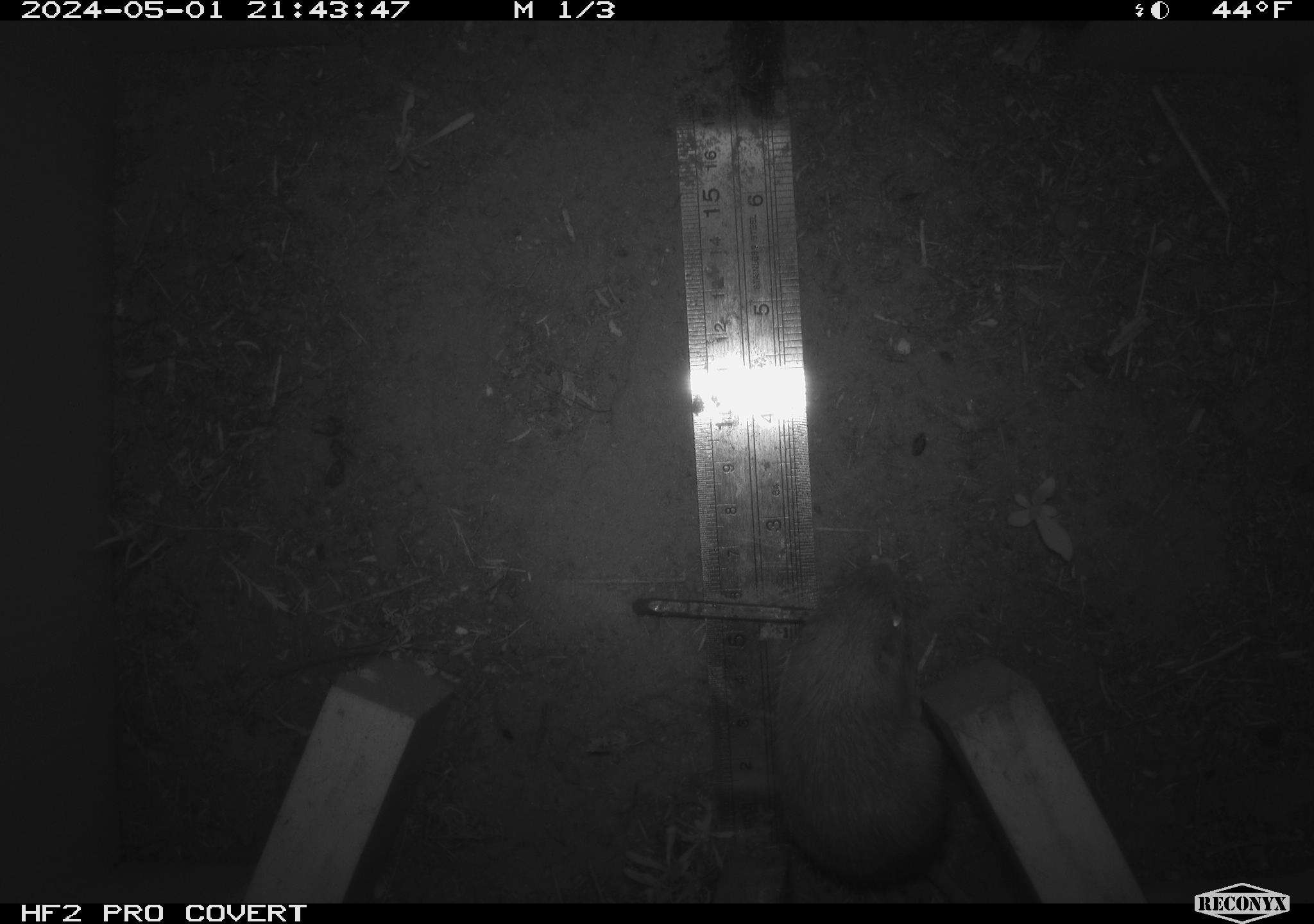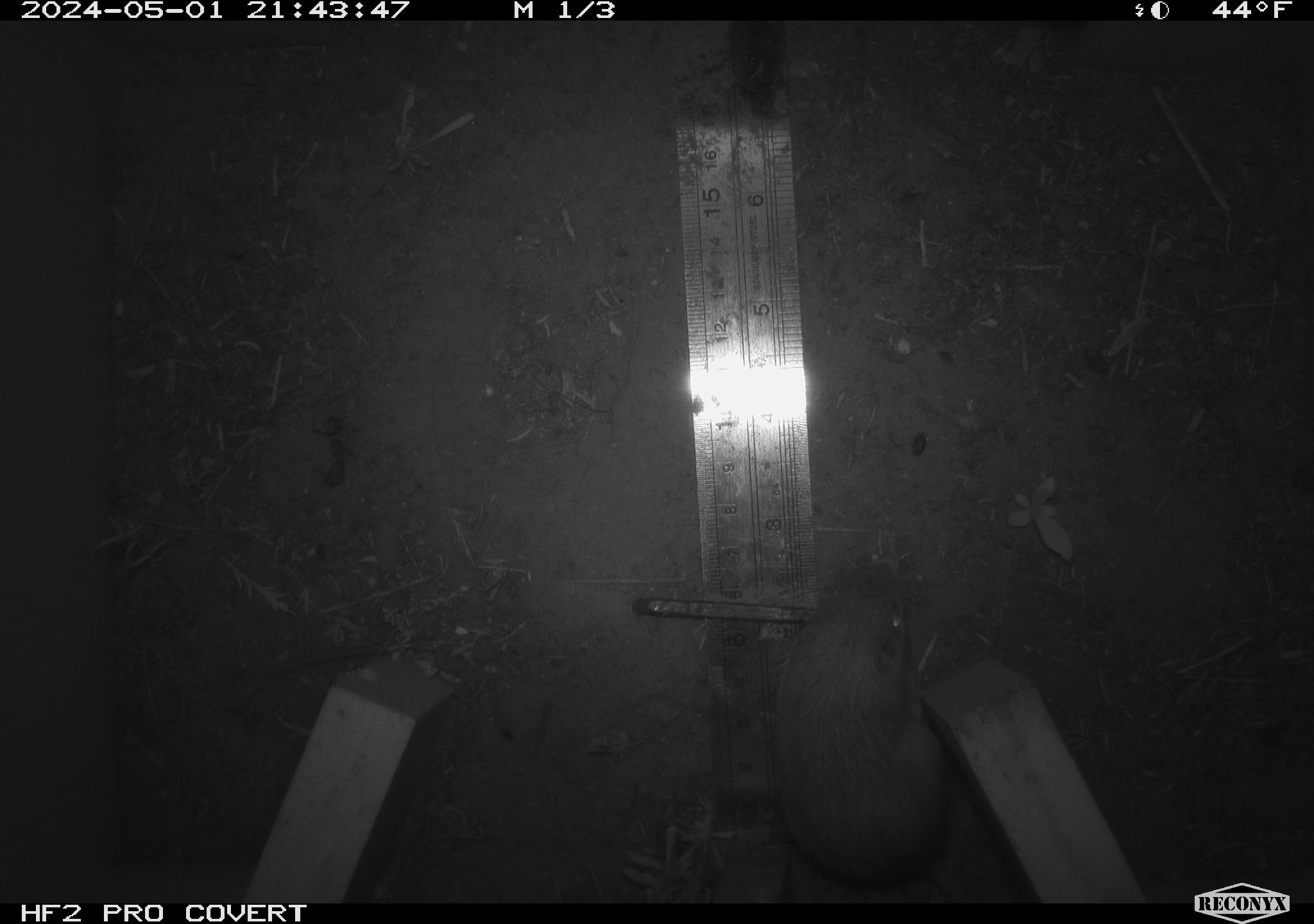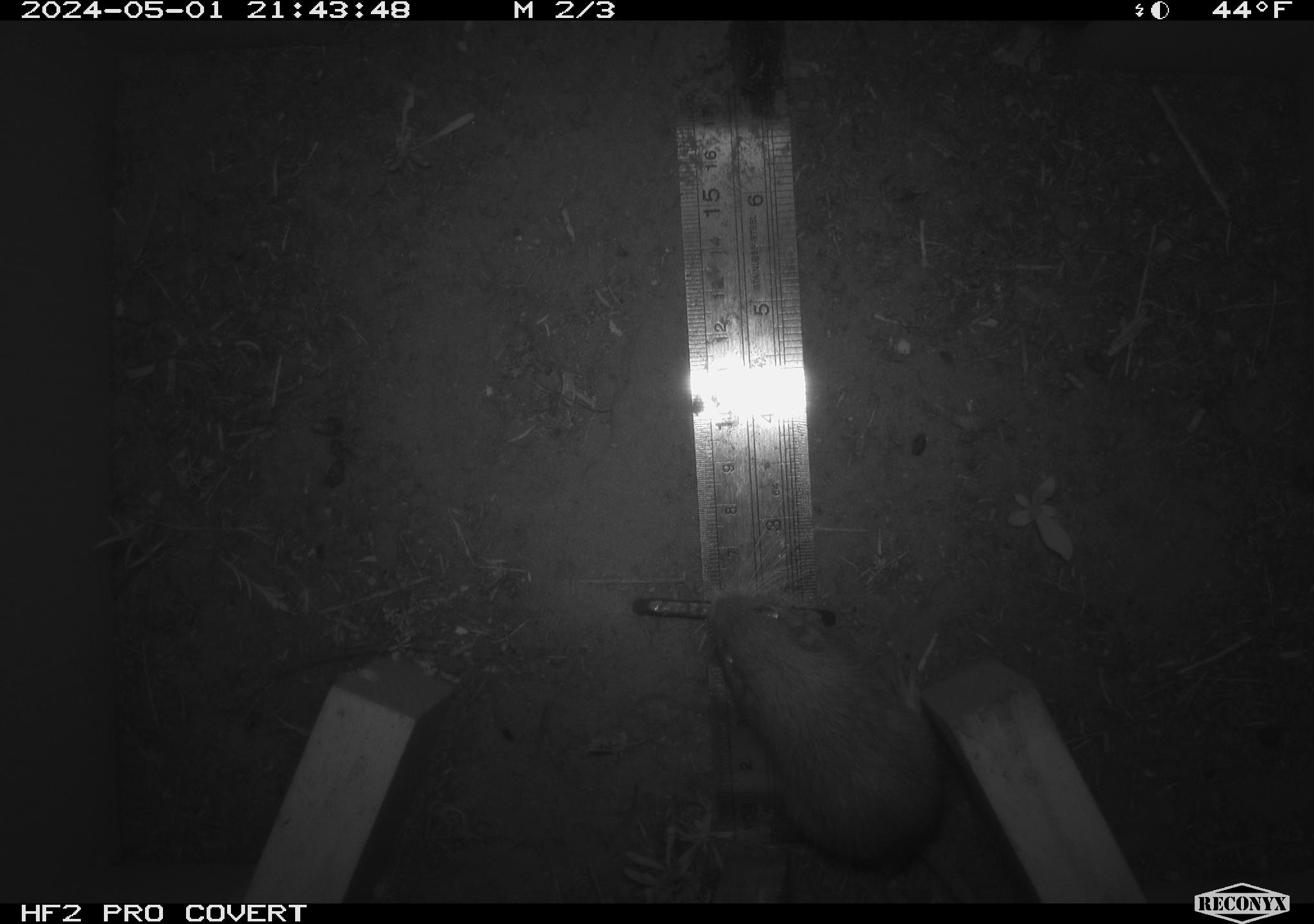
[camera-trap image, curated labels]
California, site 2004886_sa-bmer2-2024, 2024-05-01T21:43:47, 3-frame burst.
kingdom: Animalia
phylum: Chordata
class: Mammalia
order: Rodentia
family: Heteromyidae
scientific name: Heteromyidae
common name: kangaroo rats and pocket mice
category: heteromyidae family